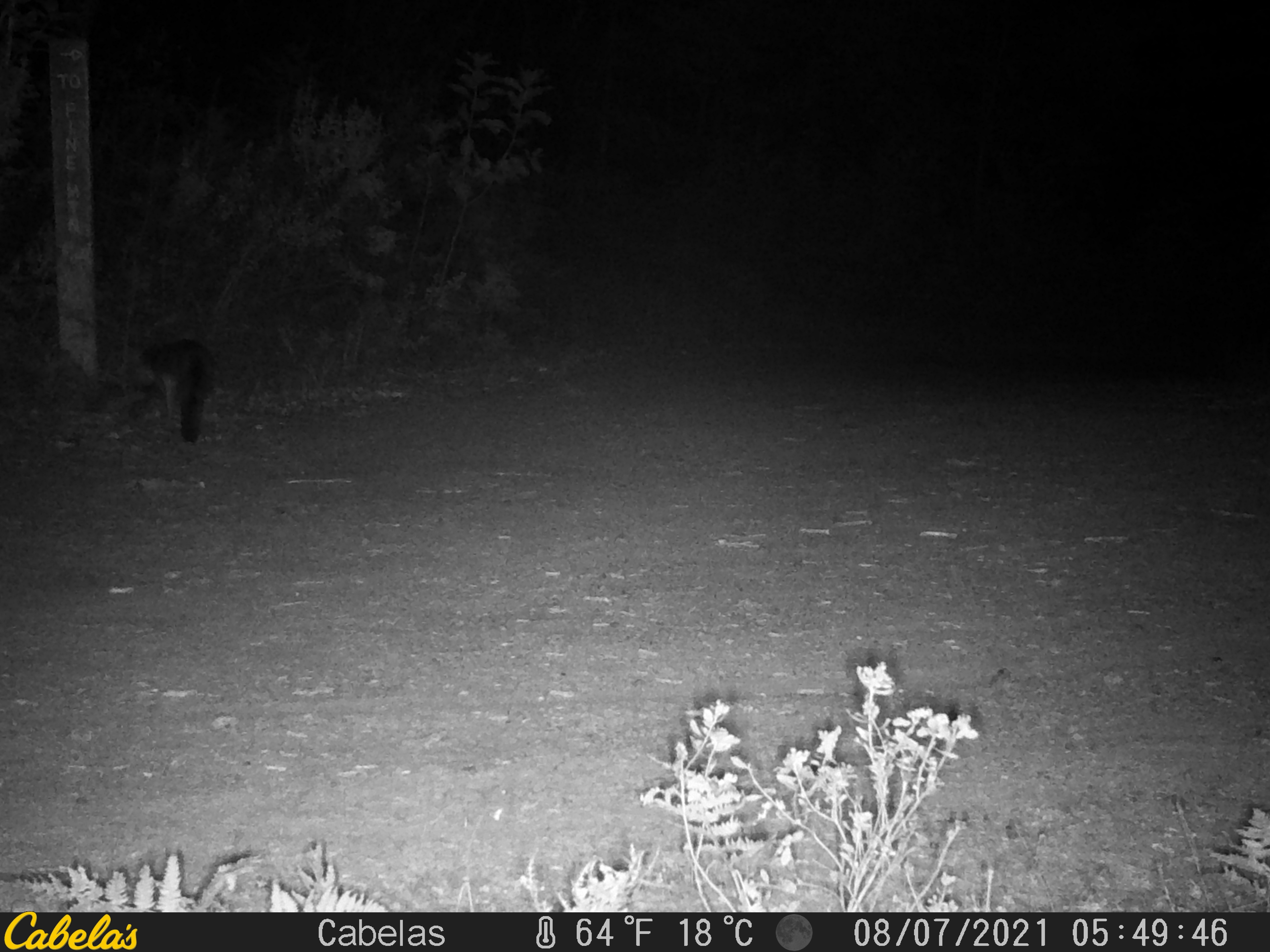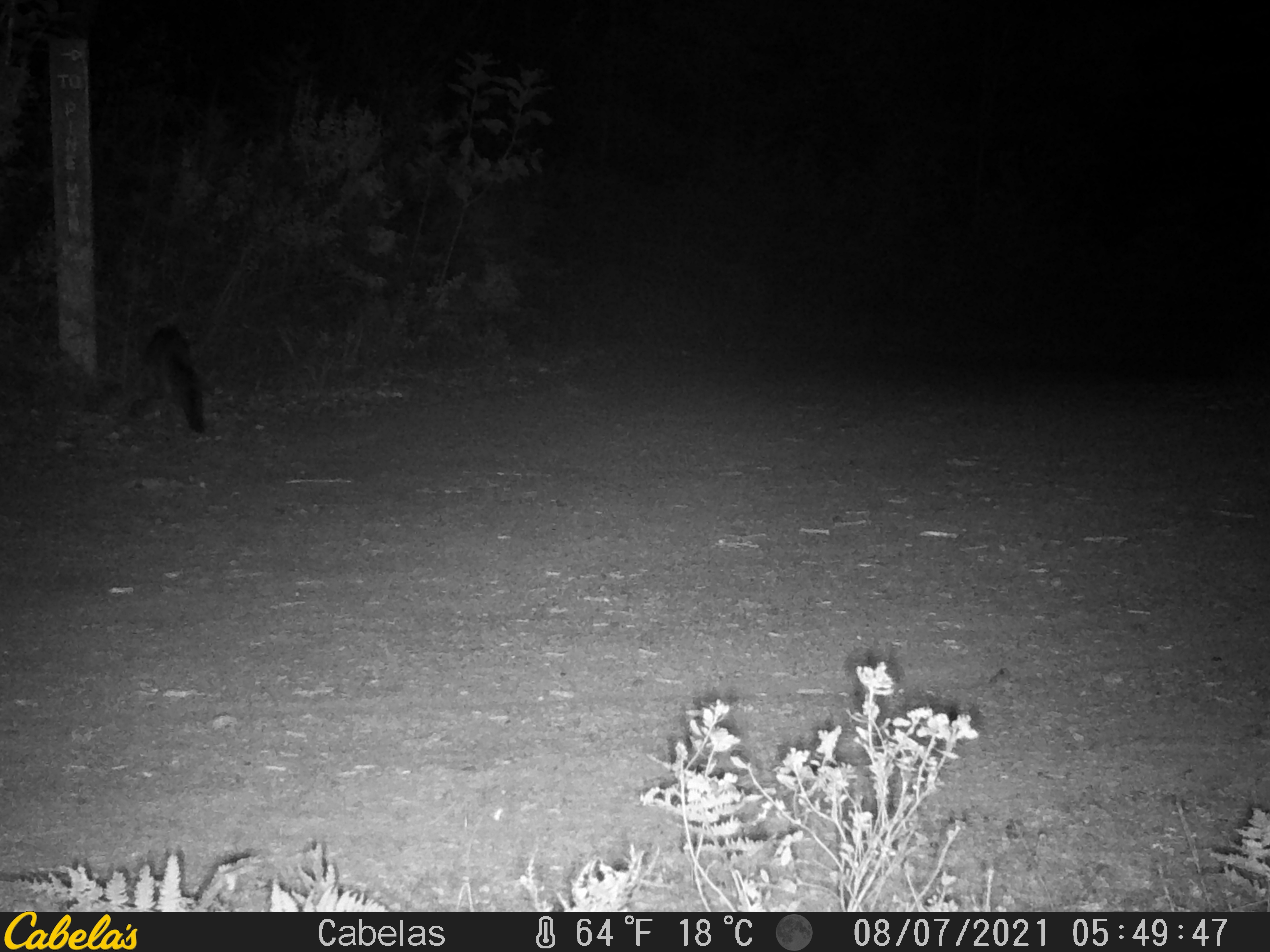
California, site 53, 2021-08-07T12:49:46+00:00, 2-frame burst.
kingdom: Animalia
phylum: Chordata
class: Mammalia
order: Carnivora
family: Canidae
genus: Urocyon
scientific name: Urocyon cinereoargenteus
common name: gray fox